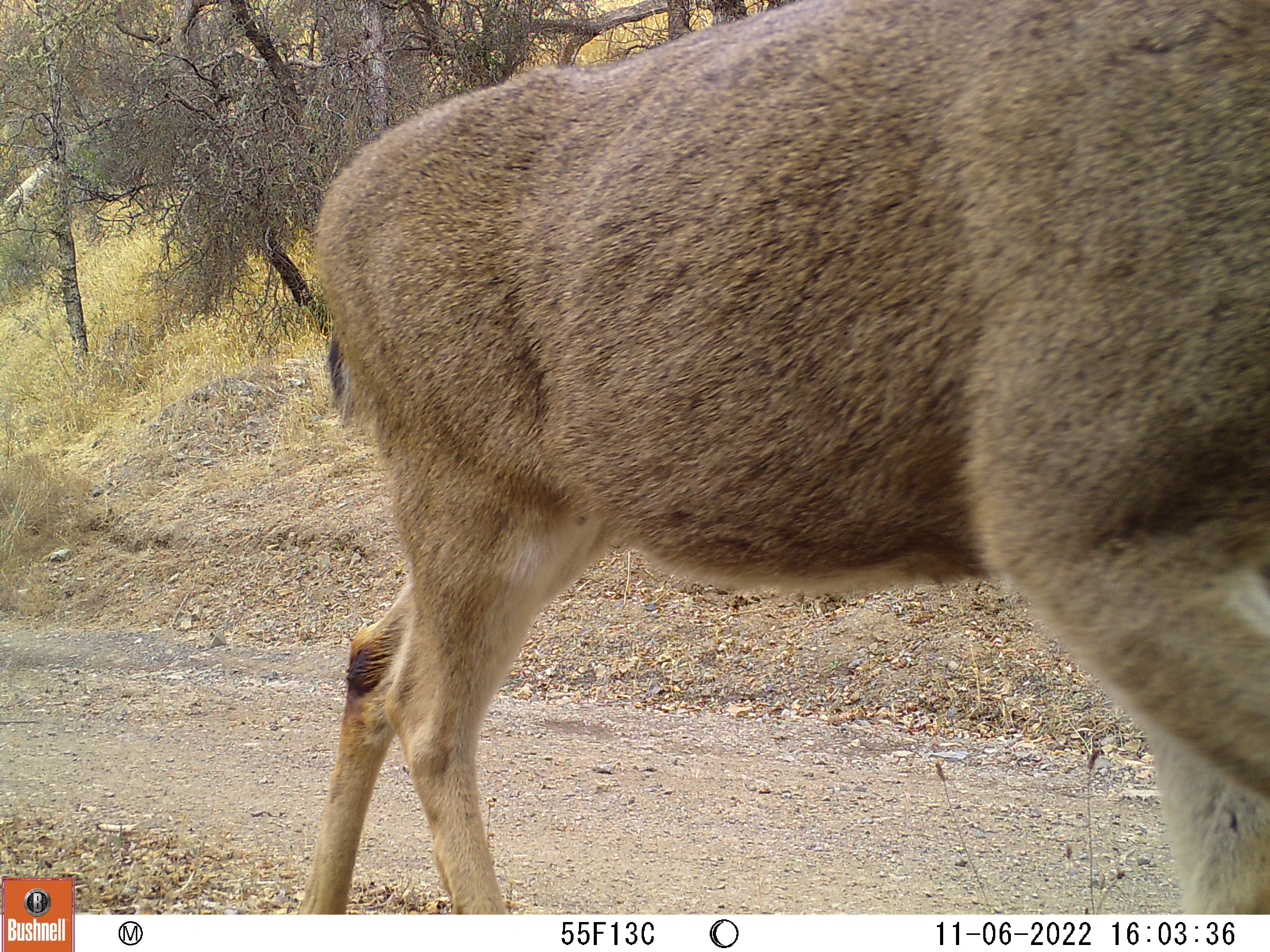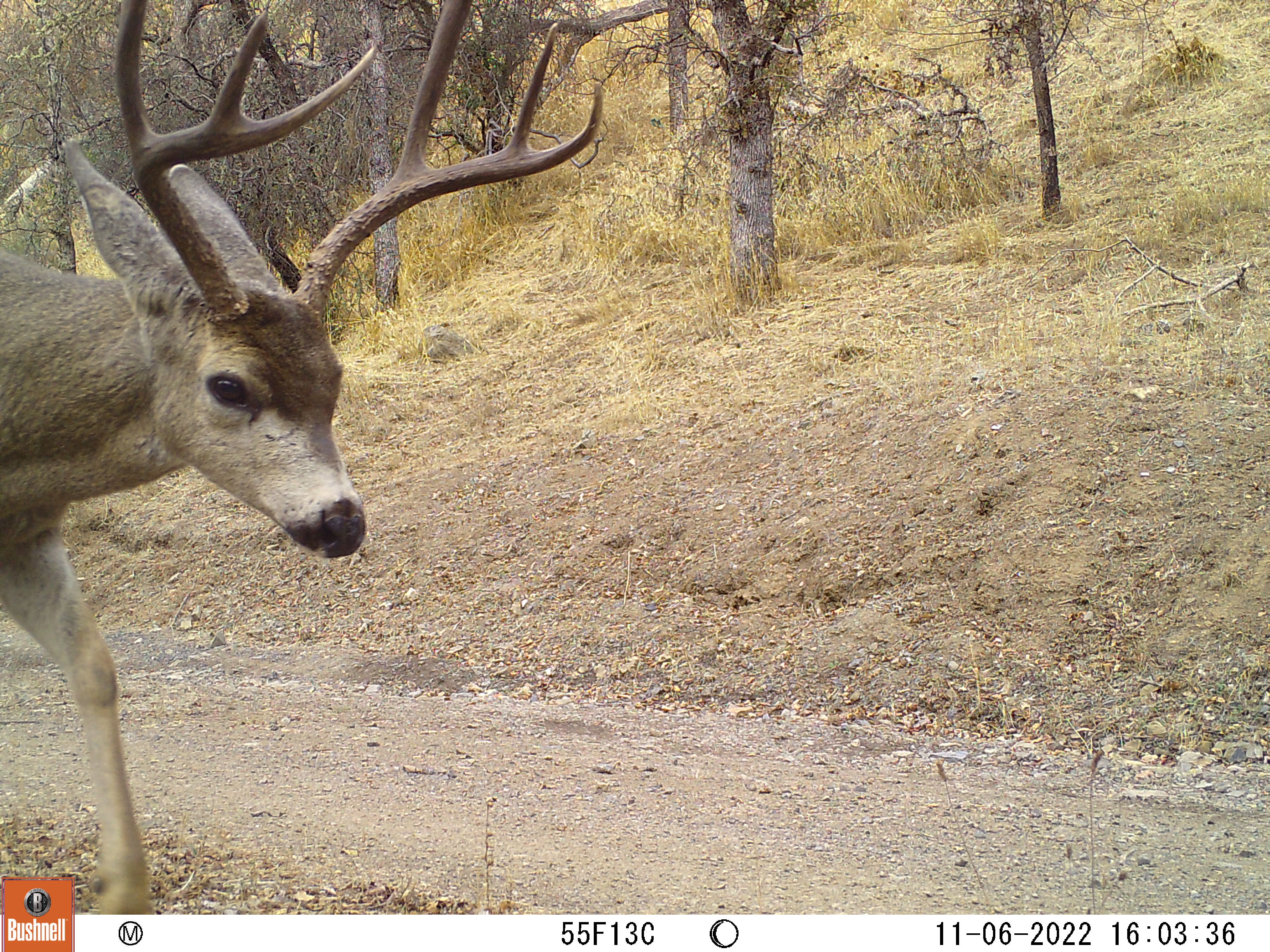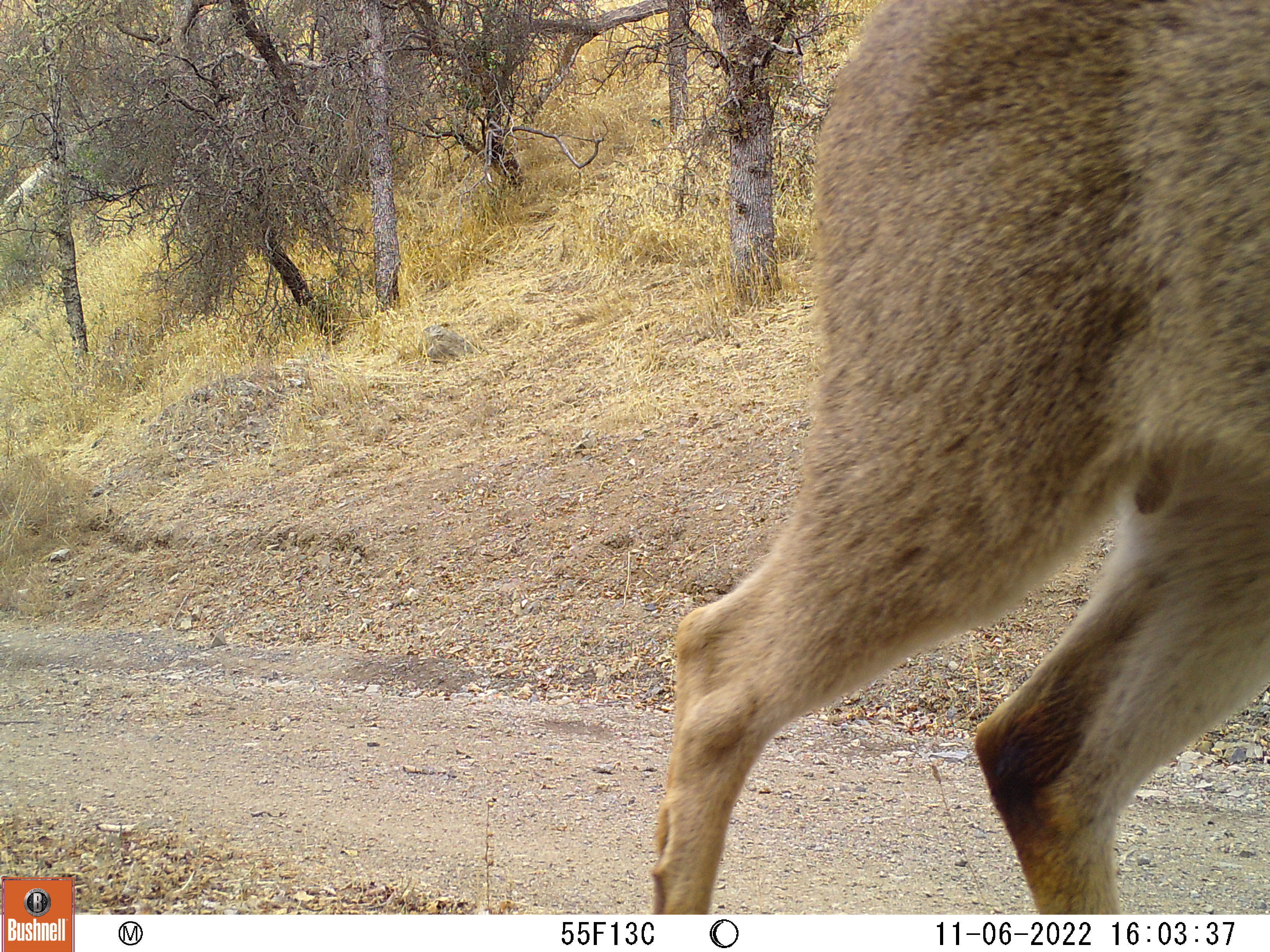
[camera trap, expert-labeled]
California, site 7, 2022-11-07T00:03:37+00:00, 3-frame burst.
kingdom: Animalia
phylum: Chordata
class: Mammalia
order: Artiodactyla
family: Cervidae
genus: Odocoileus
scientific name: Odocoileus hemionus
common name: mule deer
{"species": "mule deer (Odocoileus hemionus)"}